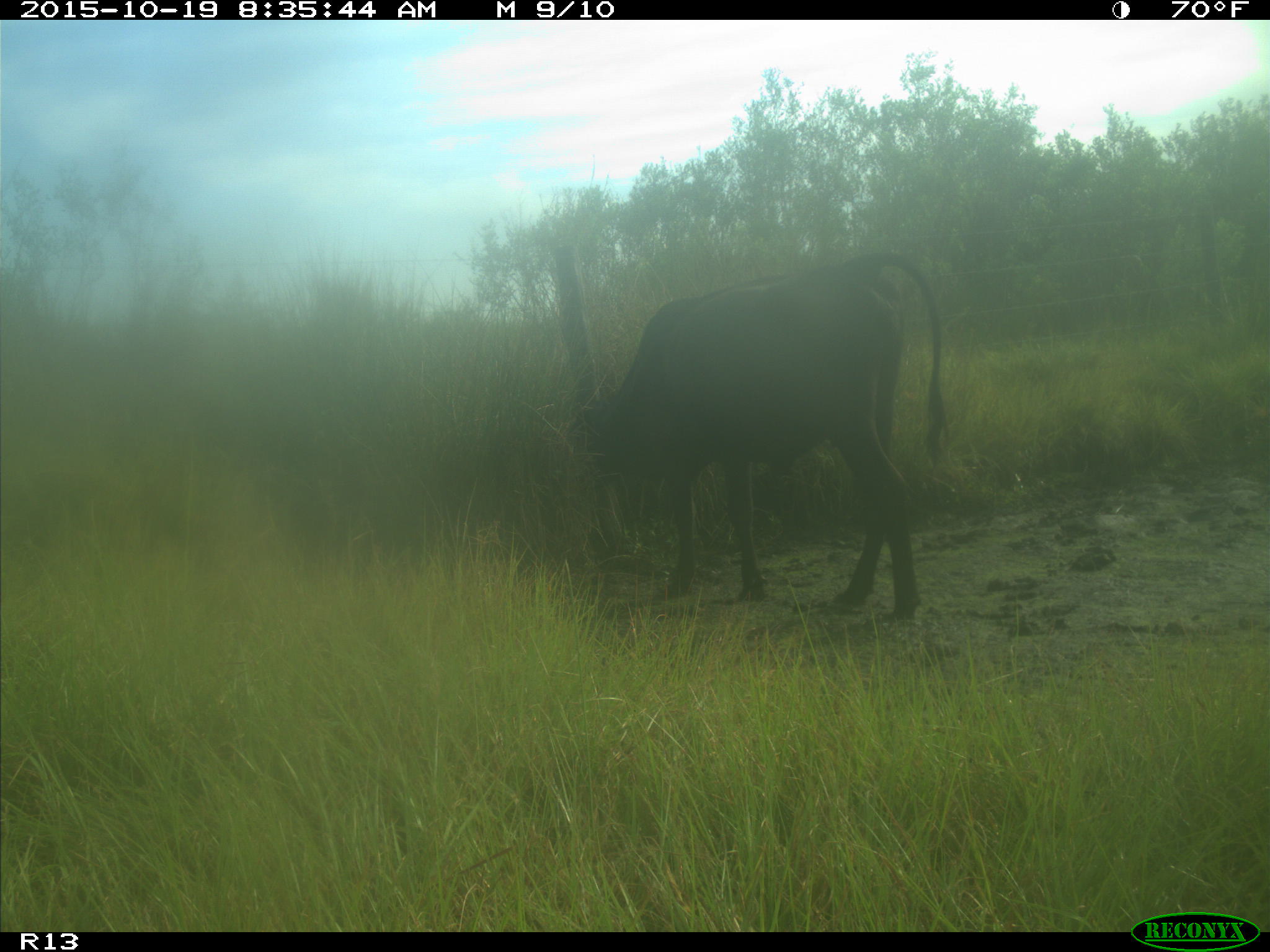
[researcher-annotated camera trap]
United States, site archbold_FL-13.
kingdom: Animalia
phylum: Chordata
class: Mammalia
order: Artiodactyla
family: Bovidae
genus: Bos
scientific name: Bos taurus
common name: domestic cow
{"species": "Bos taurus (domestic cow)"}